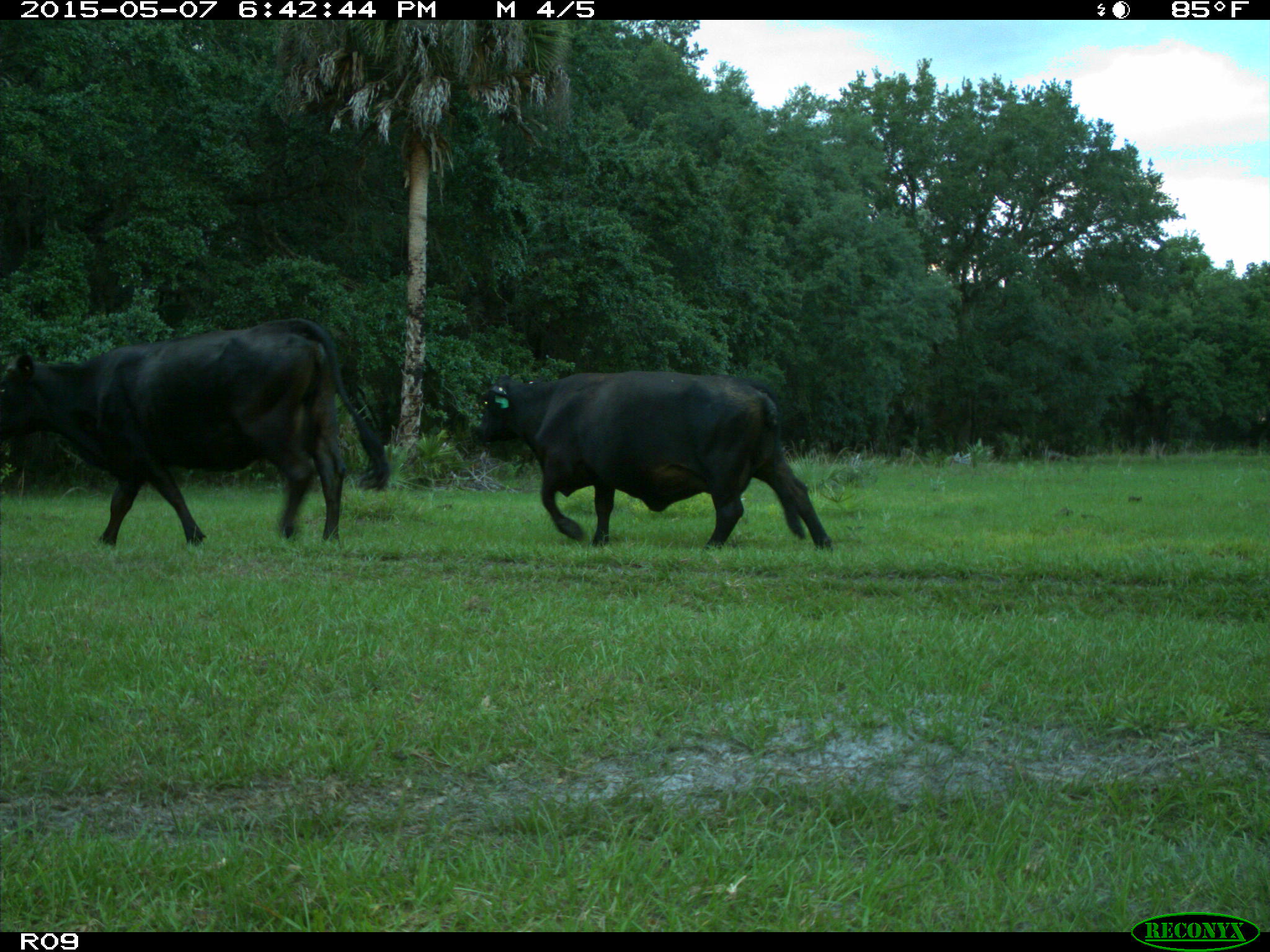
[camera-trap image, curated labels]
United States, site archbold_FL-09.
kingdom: Animalia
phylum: Chordata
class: Mammalia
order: Artiodactyla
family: Bovidae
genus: Bos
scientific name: Bos taurus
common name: domestic cow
Bos taurus (domestic cow).